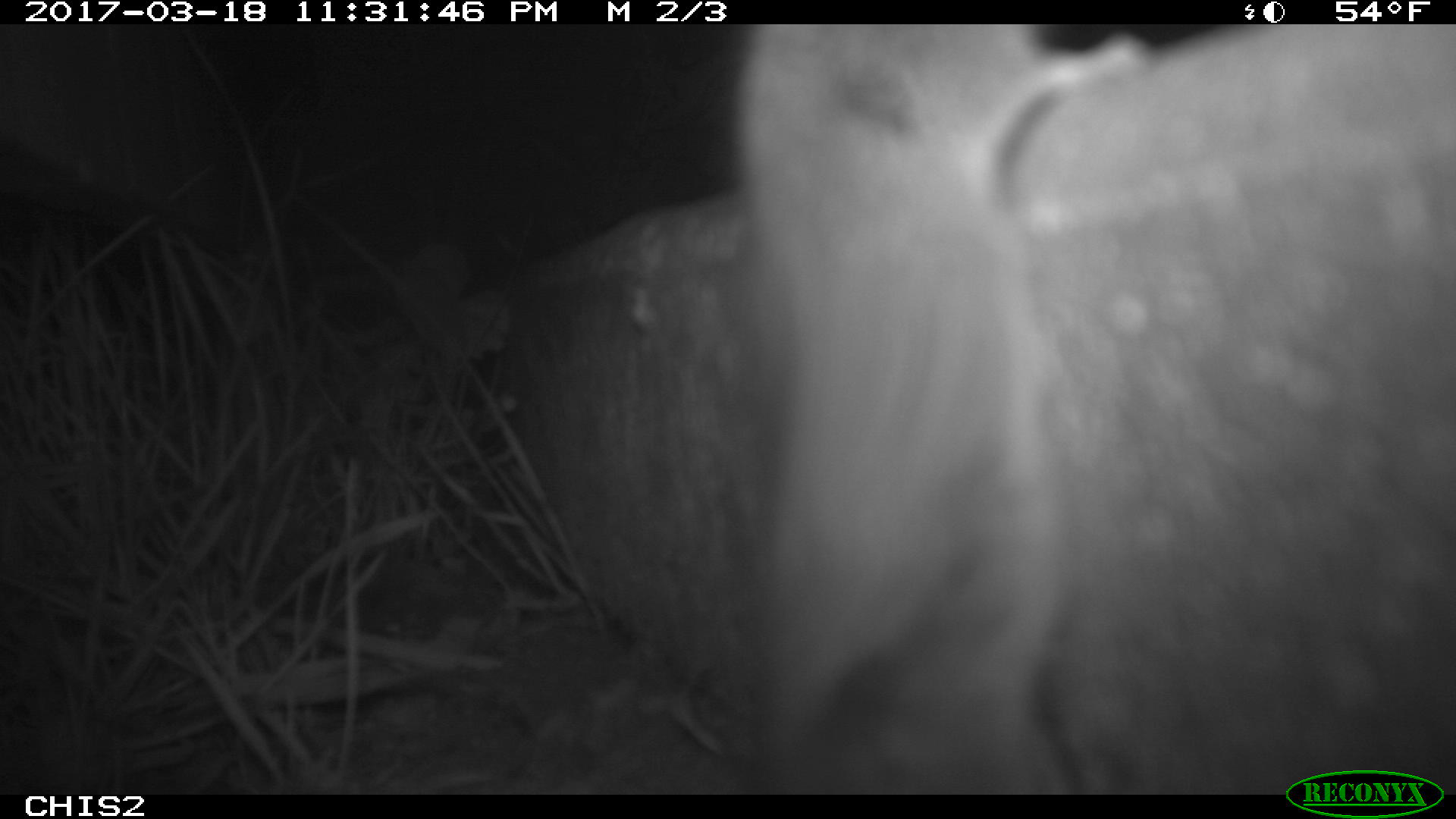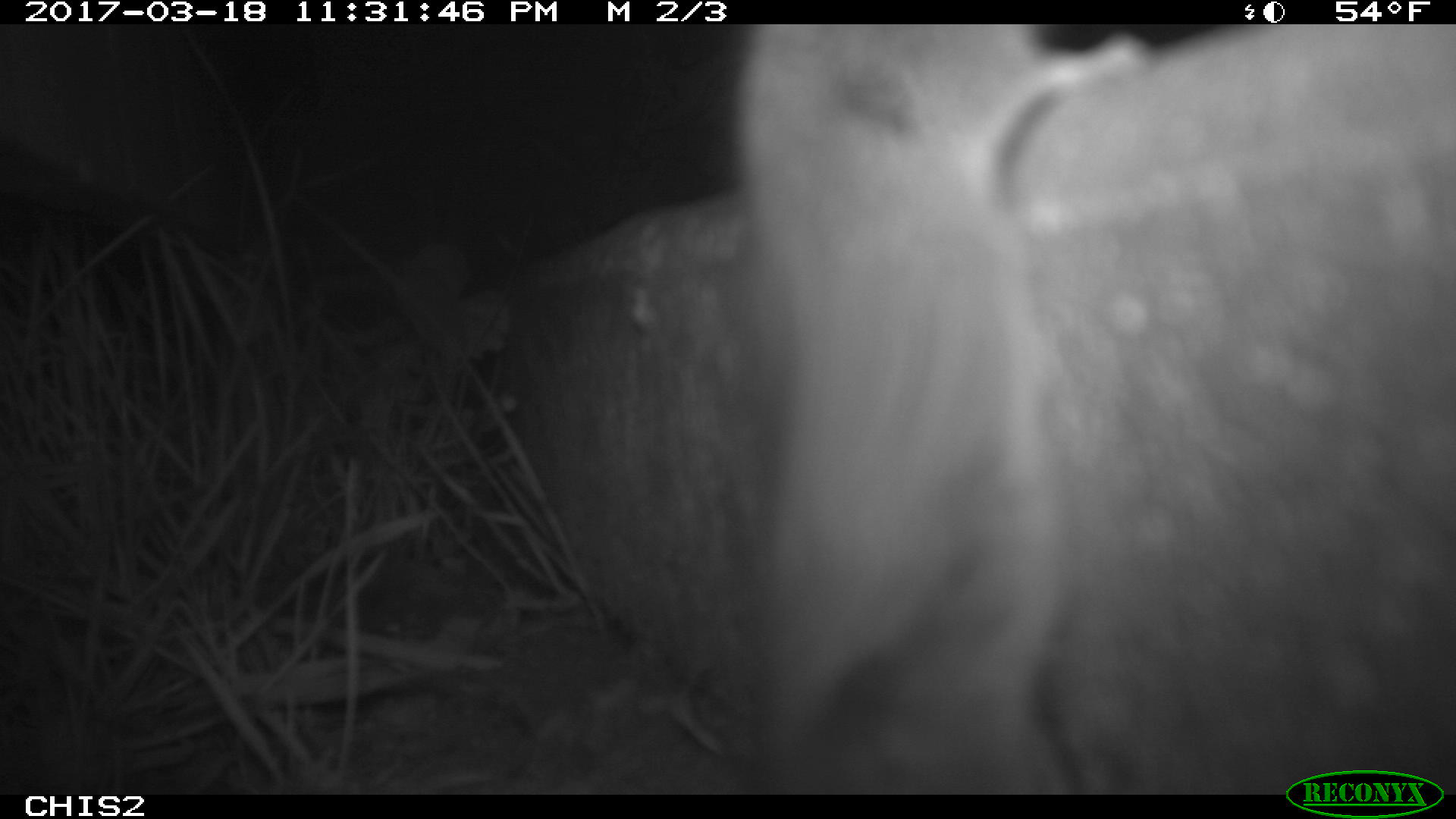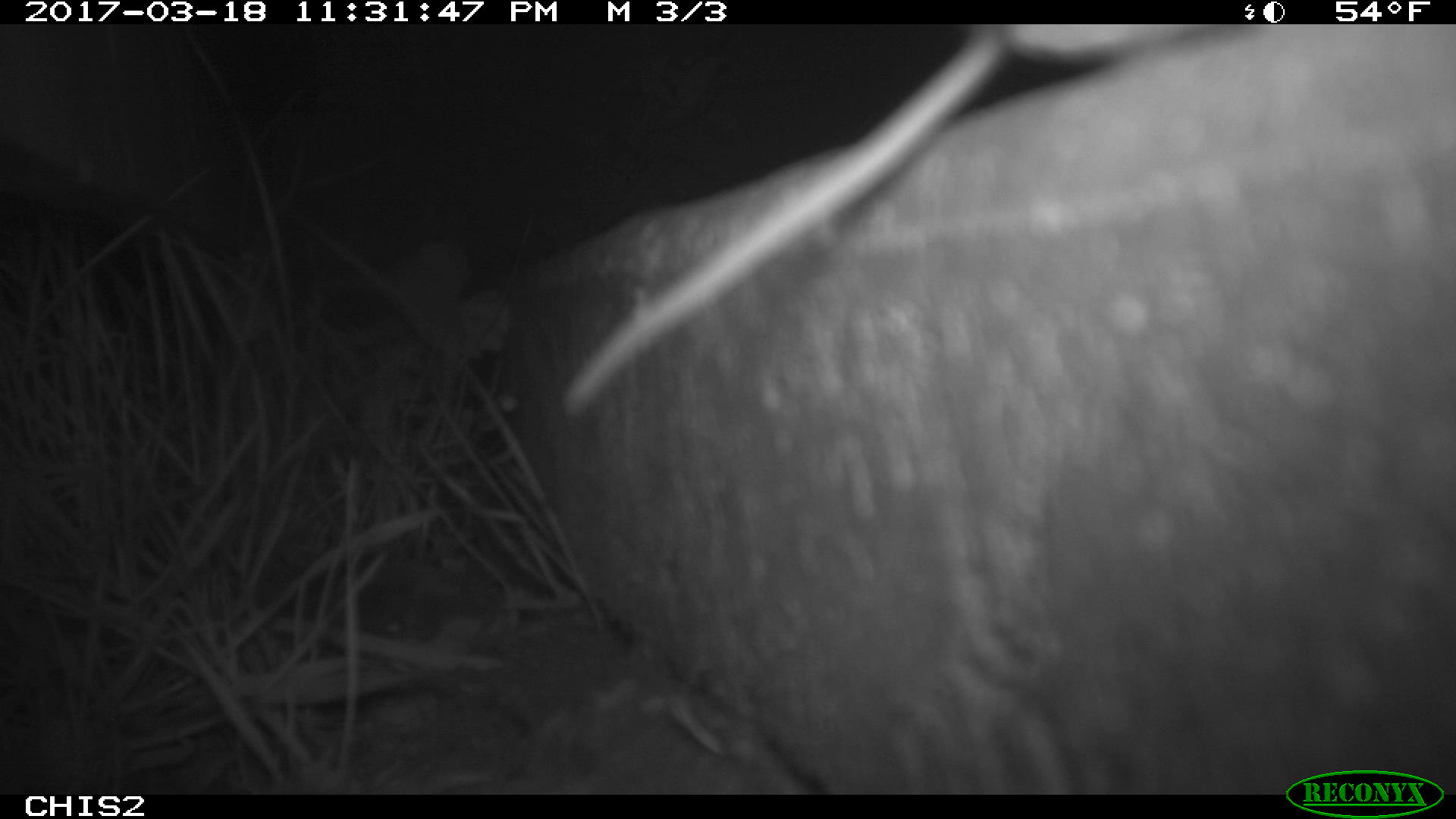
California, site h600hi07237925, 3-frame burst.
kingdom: Animalia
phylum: Chordata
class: Mammalia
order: Rodentia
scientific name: Rodentia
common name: rodent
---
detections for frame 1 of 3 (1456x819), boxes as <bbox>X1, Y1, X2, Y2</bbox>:
rodent: <bbox>732, 19, 1148, 802</bbox>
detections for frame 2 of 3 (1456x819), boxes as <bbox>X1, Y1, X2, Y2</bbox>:
rodent: <bbox>725, 25, 1147, 792</bbox>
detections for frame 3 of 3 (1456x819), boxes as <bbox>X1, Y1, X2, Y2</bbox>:
rodent: <bbox>557, 24, 1209, 417</bbox>